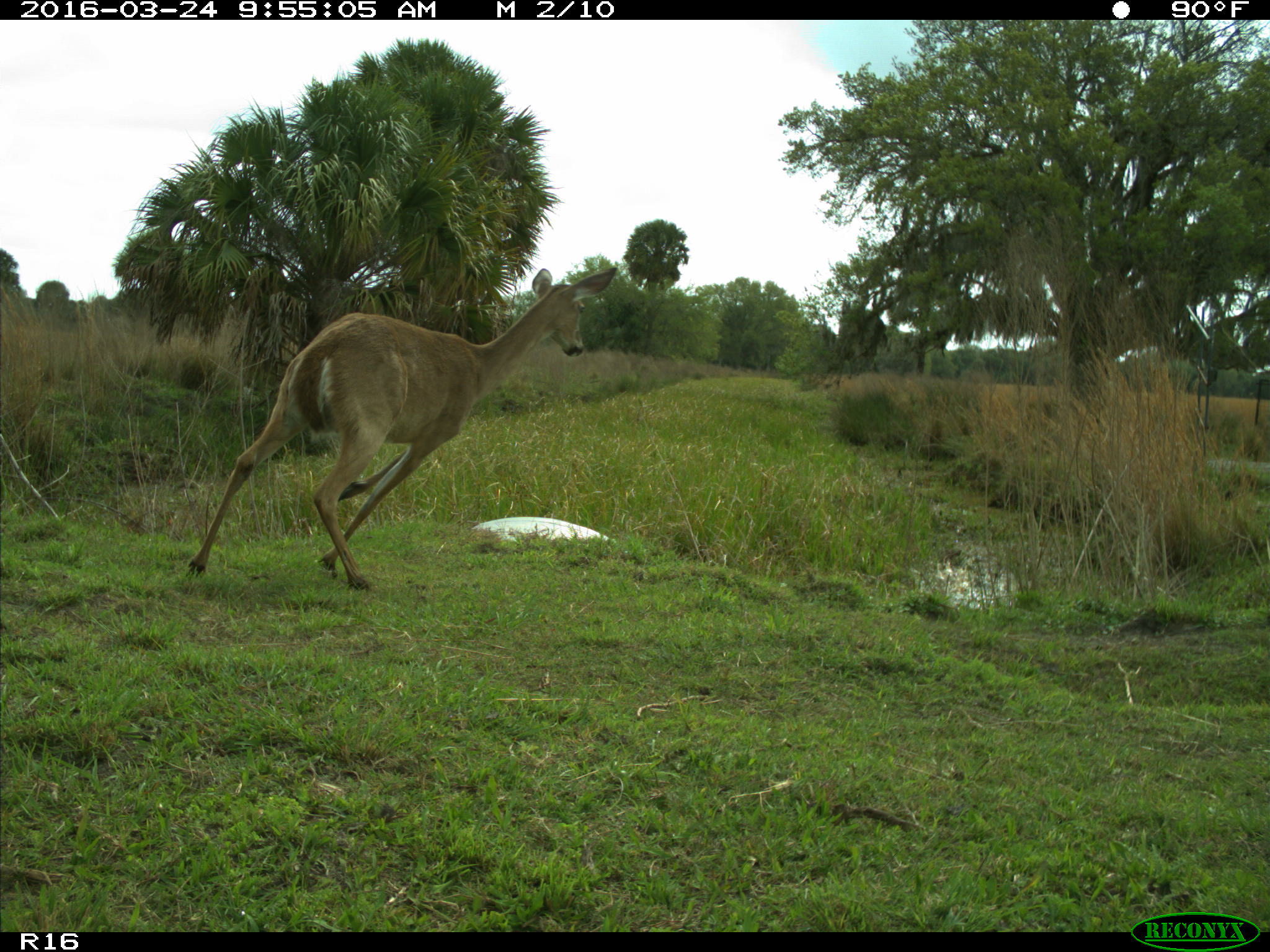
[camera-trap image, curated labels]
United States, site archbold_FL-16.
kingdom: Animalia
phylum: Chordata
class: Mammalia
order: Artiodactyla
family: Cervidae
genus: Odocoileus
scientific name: Odocoileus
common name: deer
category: unidentified deer